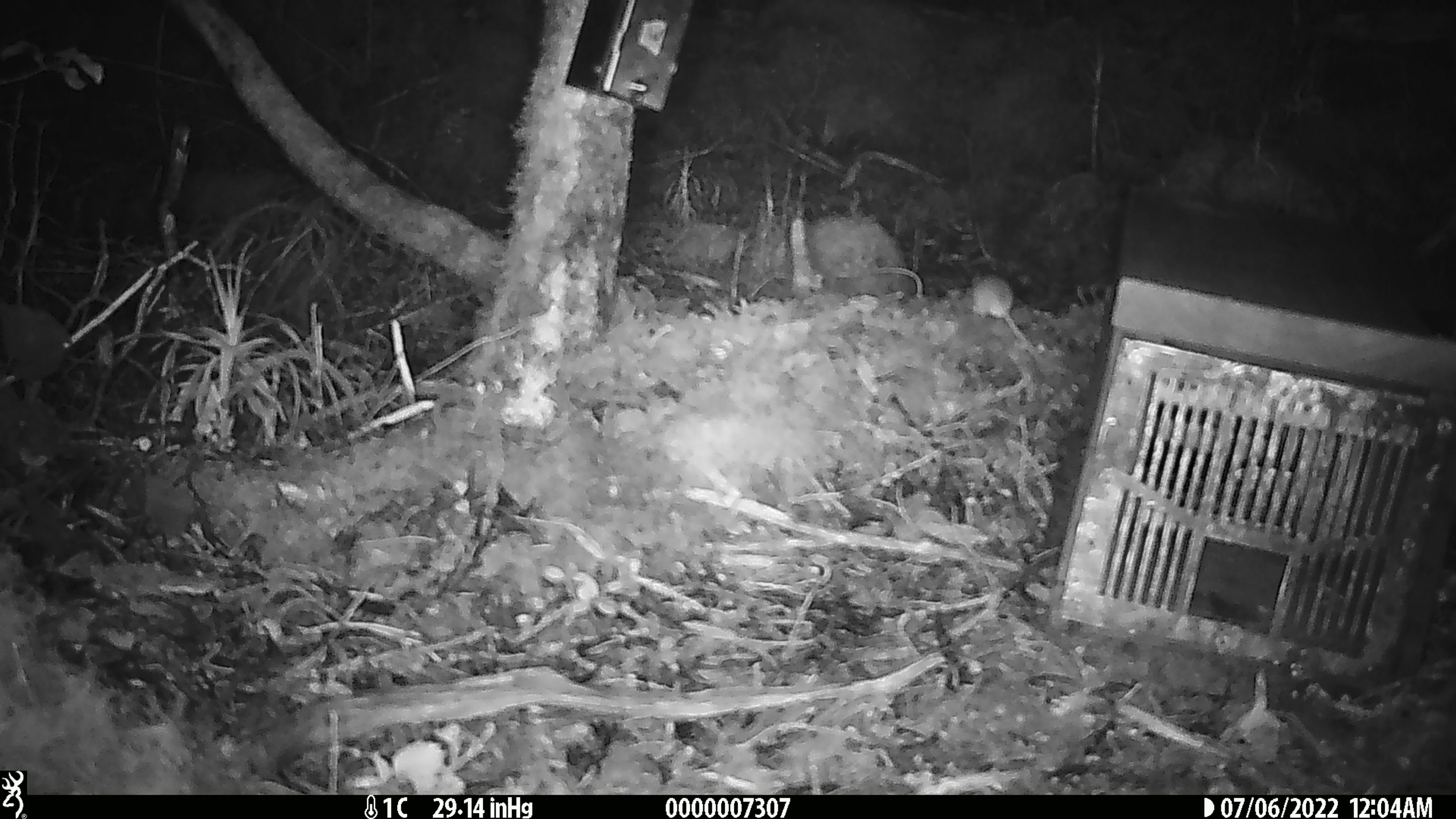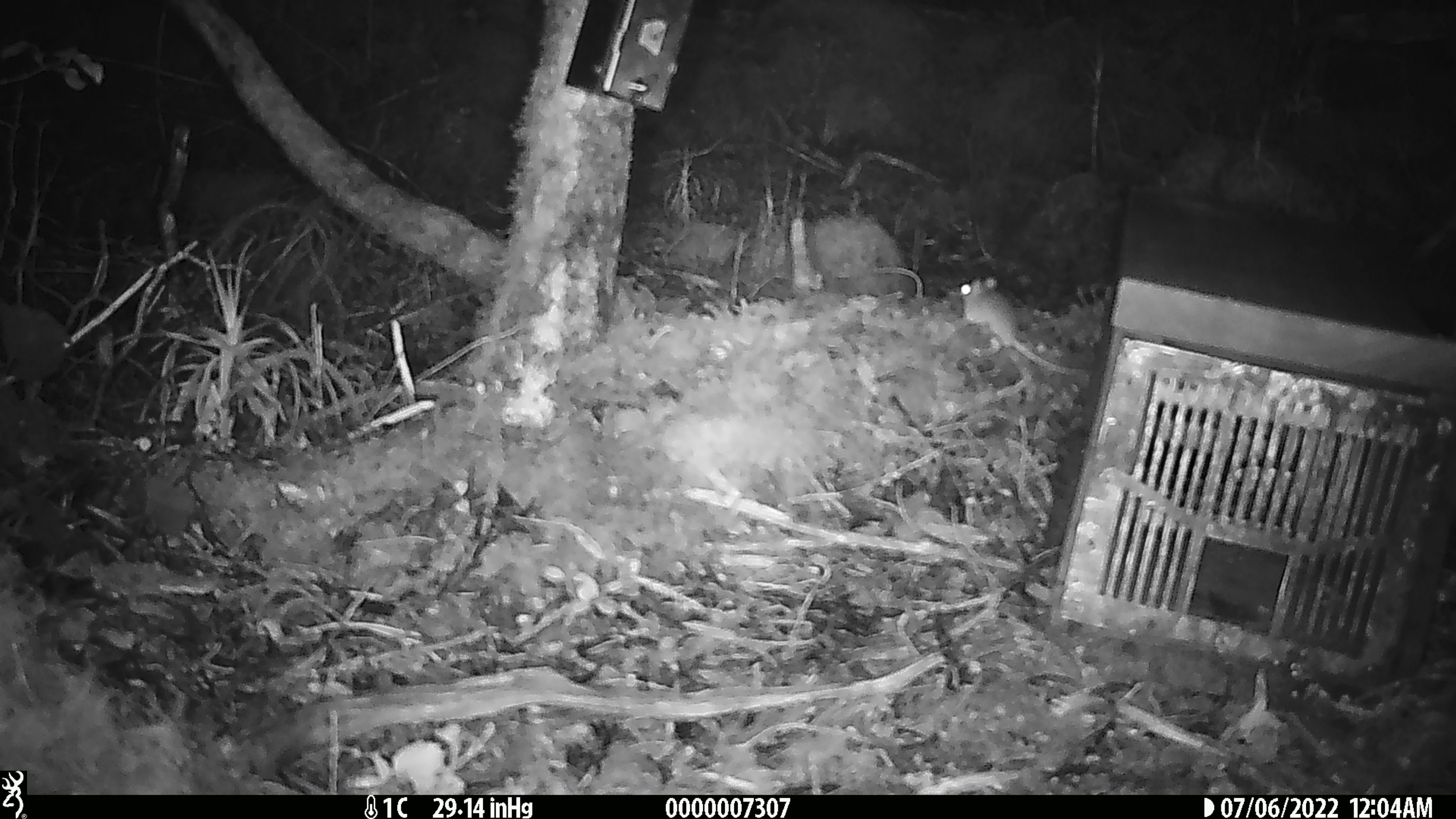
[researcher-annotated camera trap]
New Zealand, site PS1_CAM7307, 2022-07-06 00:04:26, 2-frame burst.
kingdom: Animalia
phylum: Chordata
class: Mammalia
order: Rodentia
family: Muridae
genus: Mus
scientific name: Mus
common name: mouse